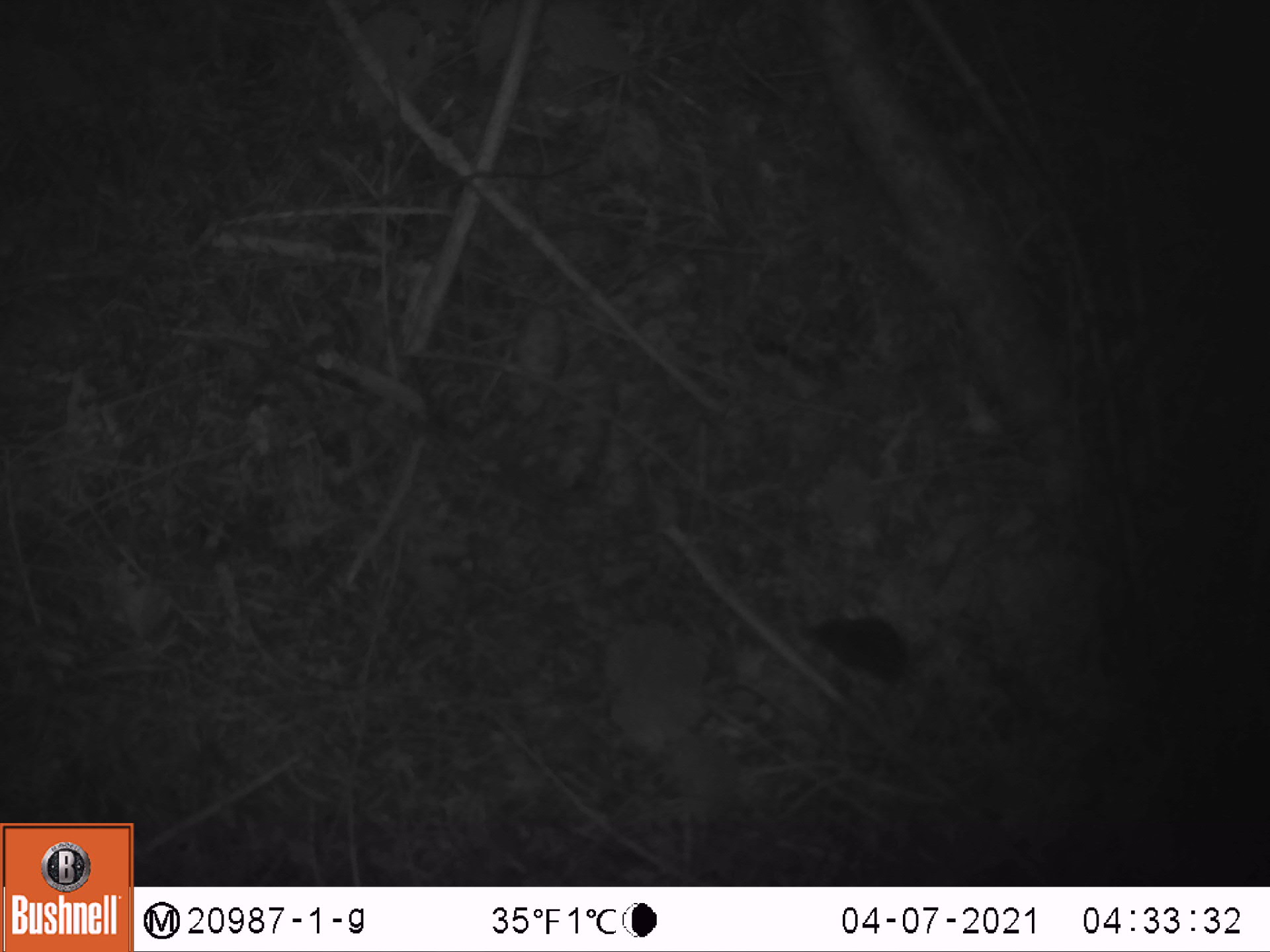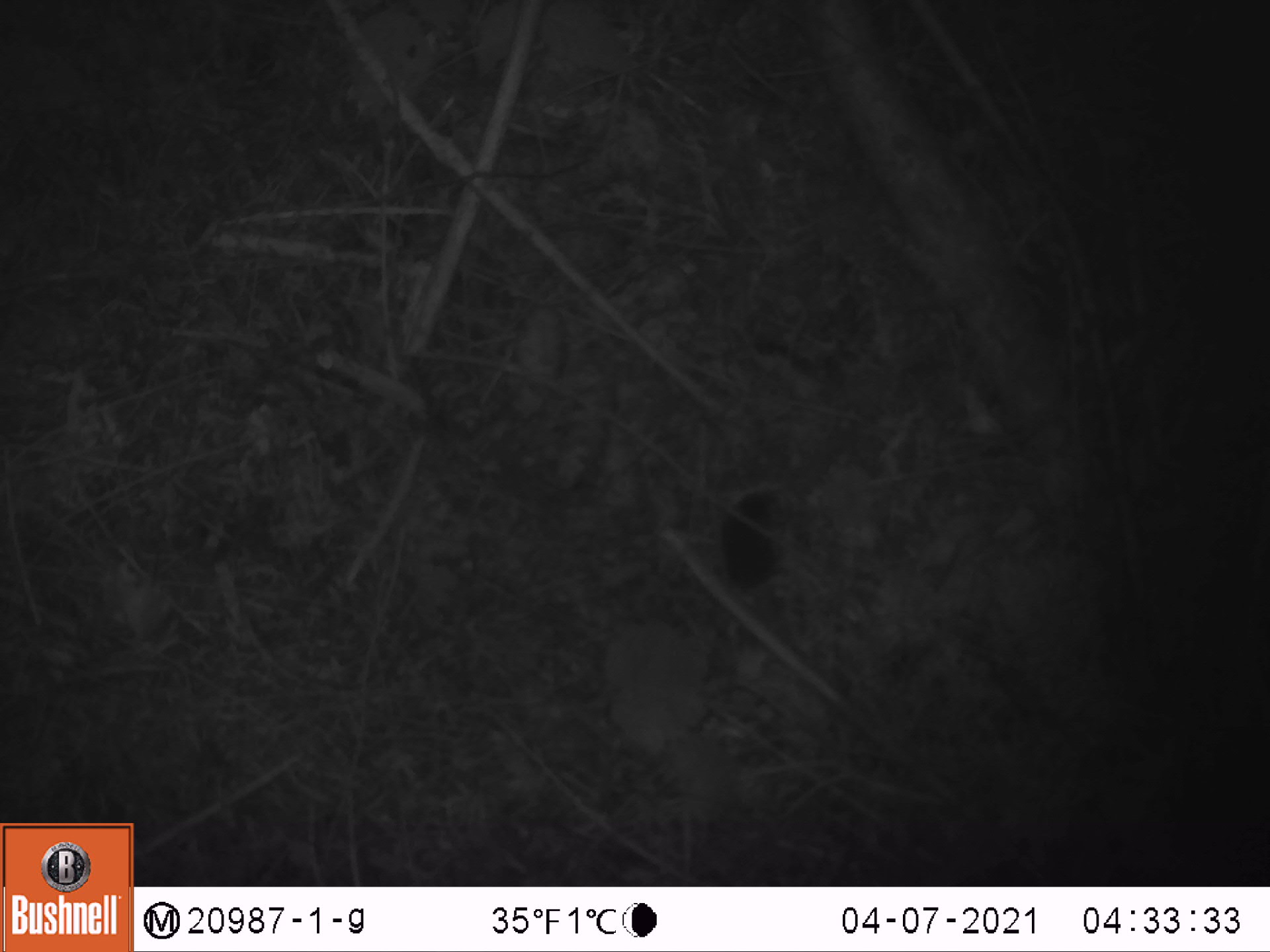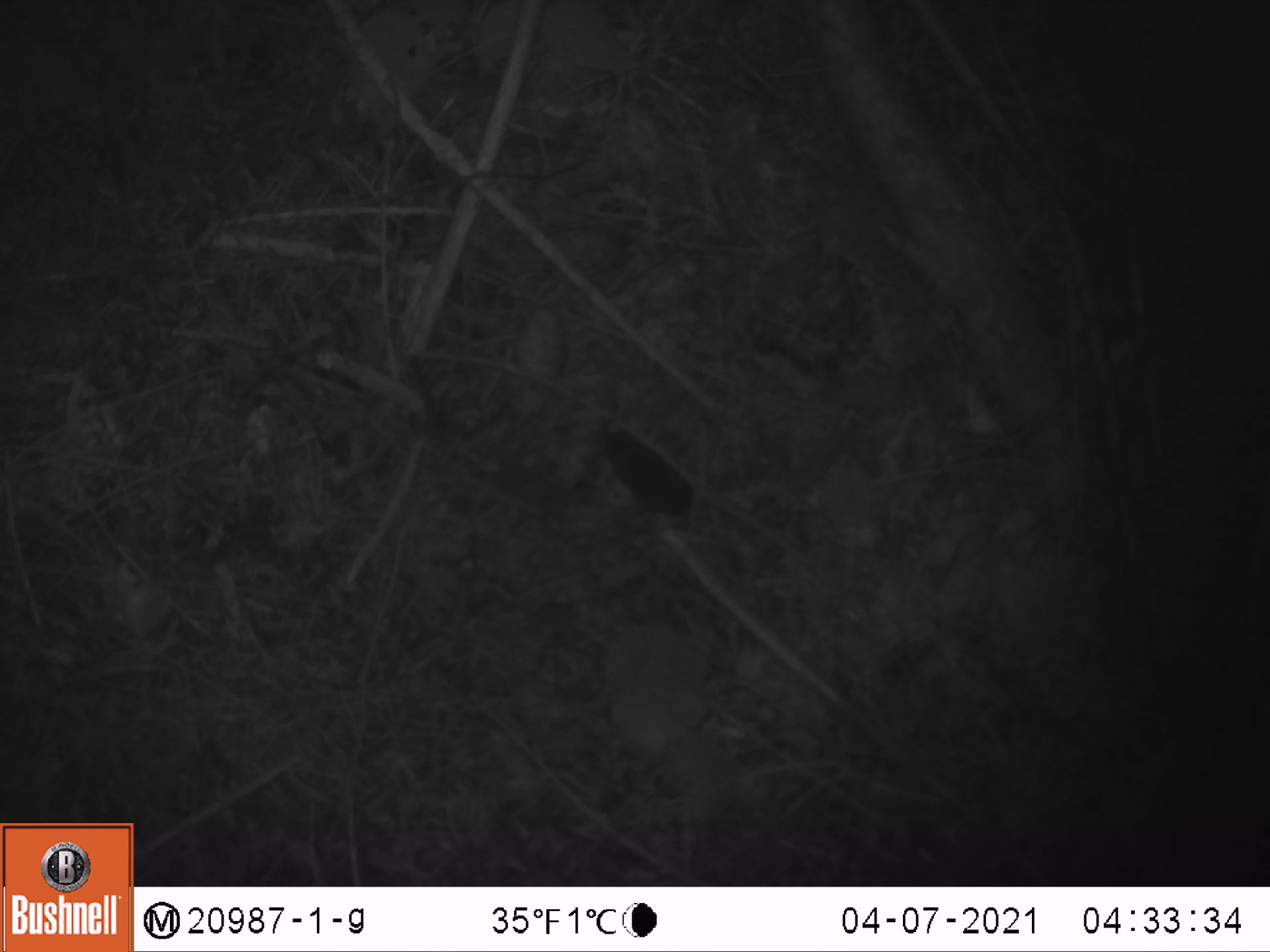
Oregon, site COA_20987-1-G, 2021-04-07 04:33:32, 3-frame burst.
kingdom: Animalia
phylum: Chordata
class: Mammalia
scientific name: Mammalia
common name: small mammal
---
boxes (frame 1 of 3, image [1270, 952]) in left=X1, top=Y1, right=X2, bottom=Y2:
small mammal: left=796, top=601, right=946, bottom=698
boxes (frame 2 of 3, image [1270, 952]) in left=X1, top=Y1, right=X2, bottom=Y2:
small mammal: left=699, top=480, right=793, bottom=635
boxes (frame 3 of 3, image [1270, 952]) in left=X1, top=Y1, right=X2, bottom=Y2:
small mammal: left=584, top=415, right=729, bottom=560